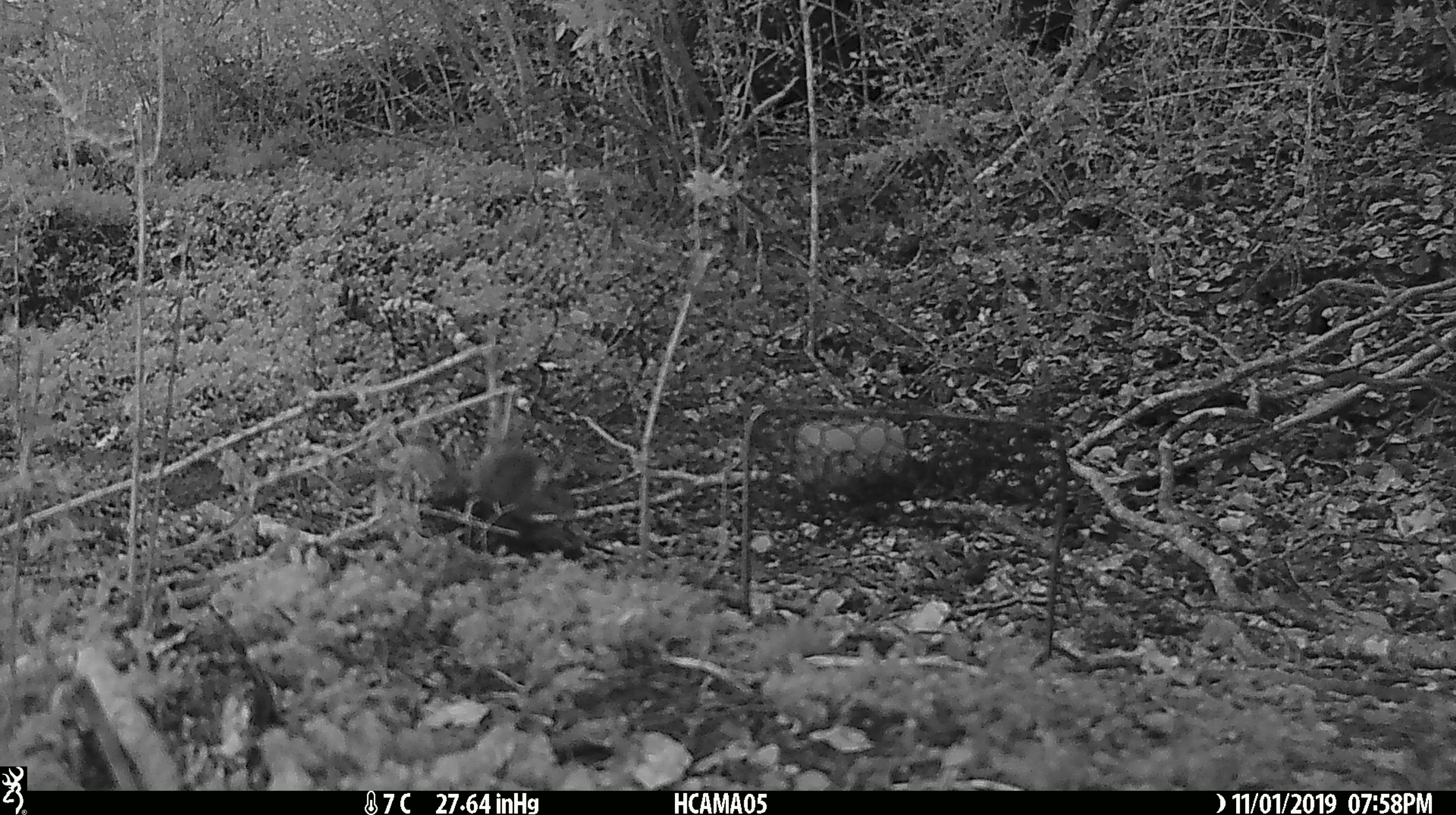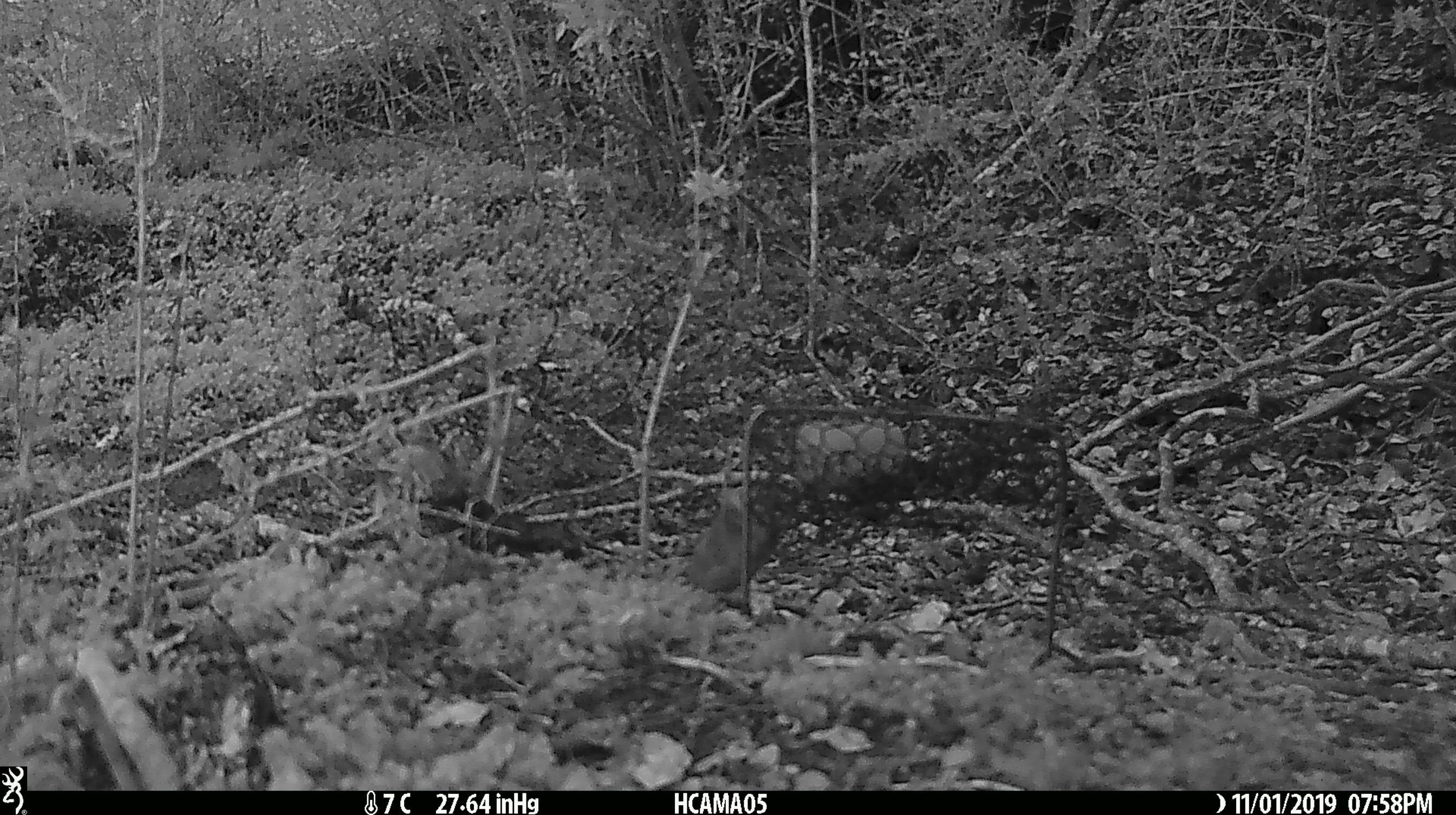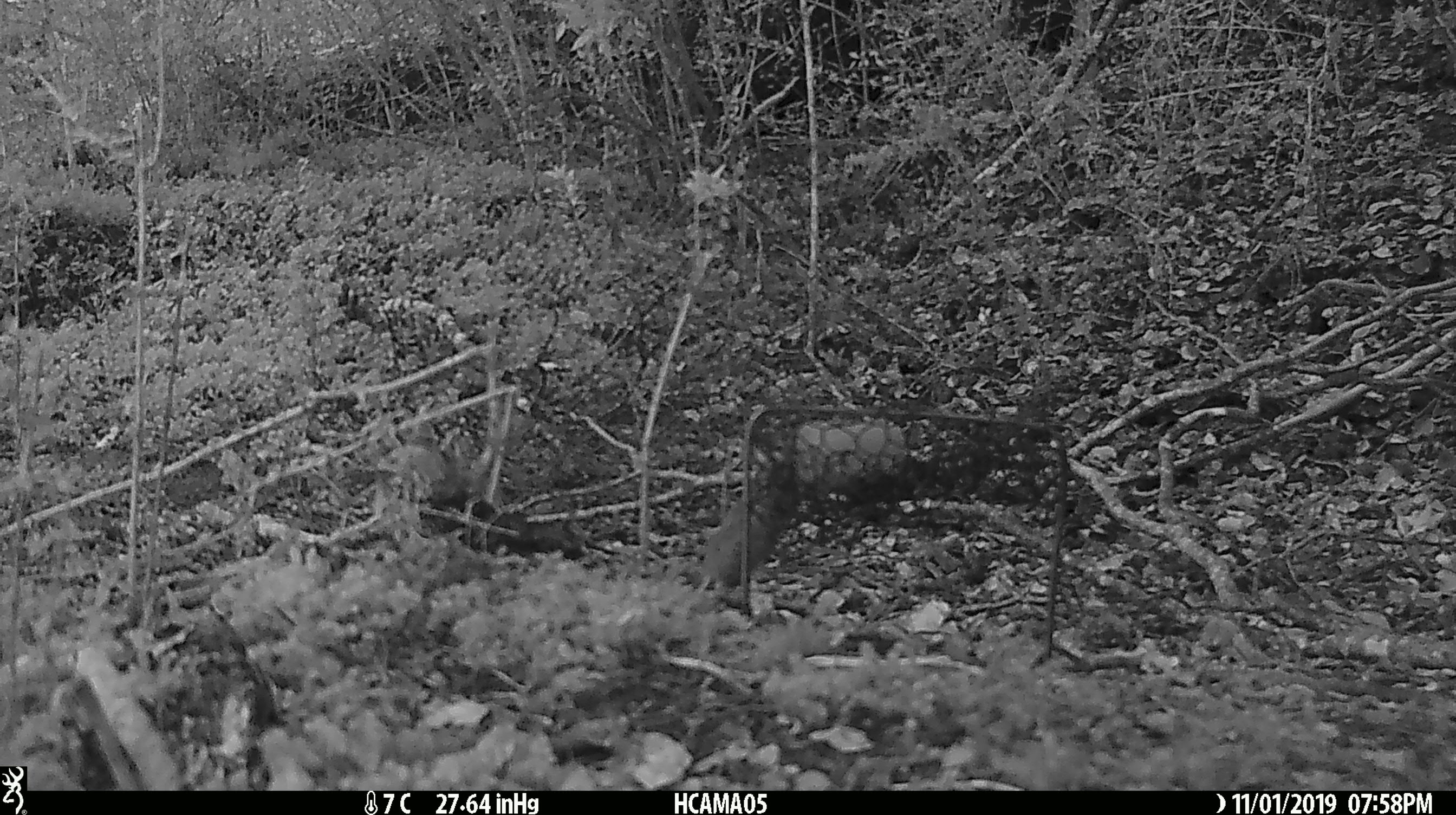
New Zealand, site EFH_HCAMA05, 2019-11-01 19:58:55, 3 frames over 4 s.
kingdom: Animalia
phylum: Chordata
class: Mammalia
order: Rodentia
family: Muridae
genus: Mus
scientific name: Mus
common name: mouse